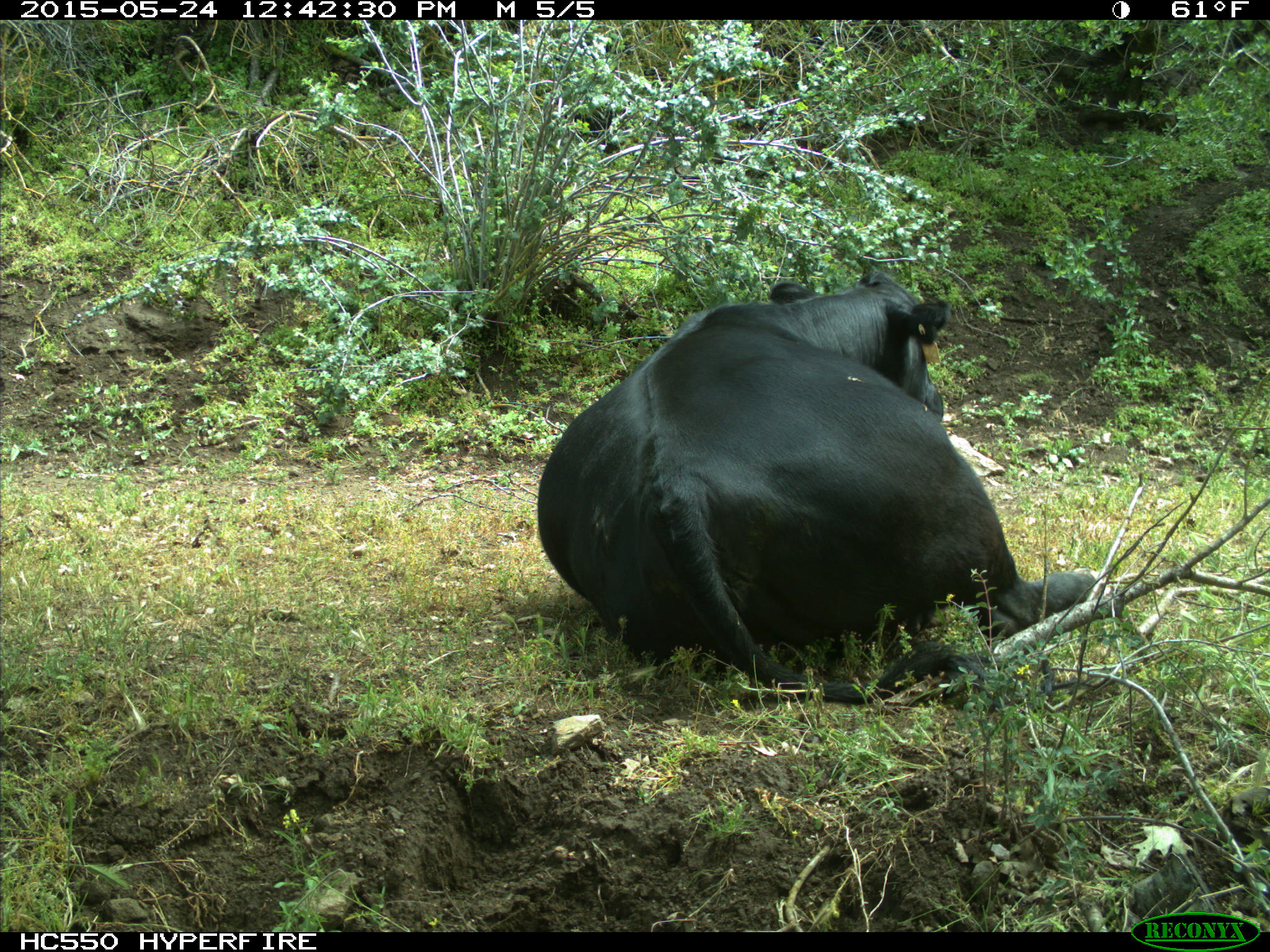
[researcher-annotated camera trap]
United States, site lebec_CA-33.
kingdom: Animalia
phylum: Chordata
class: Mammalia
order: Artiodactyla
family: Bovidae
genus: Bos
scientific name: Bos taurus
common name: domestic cow